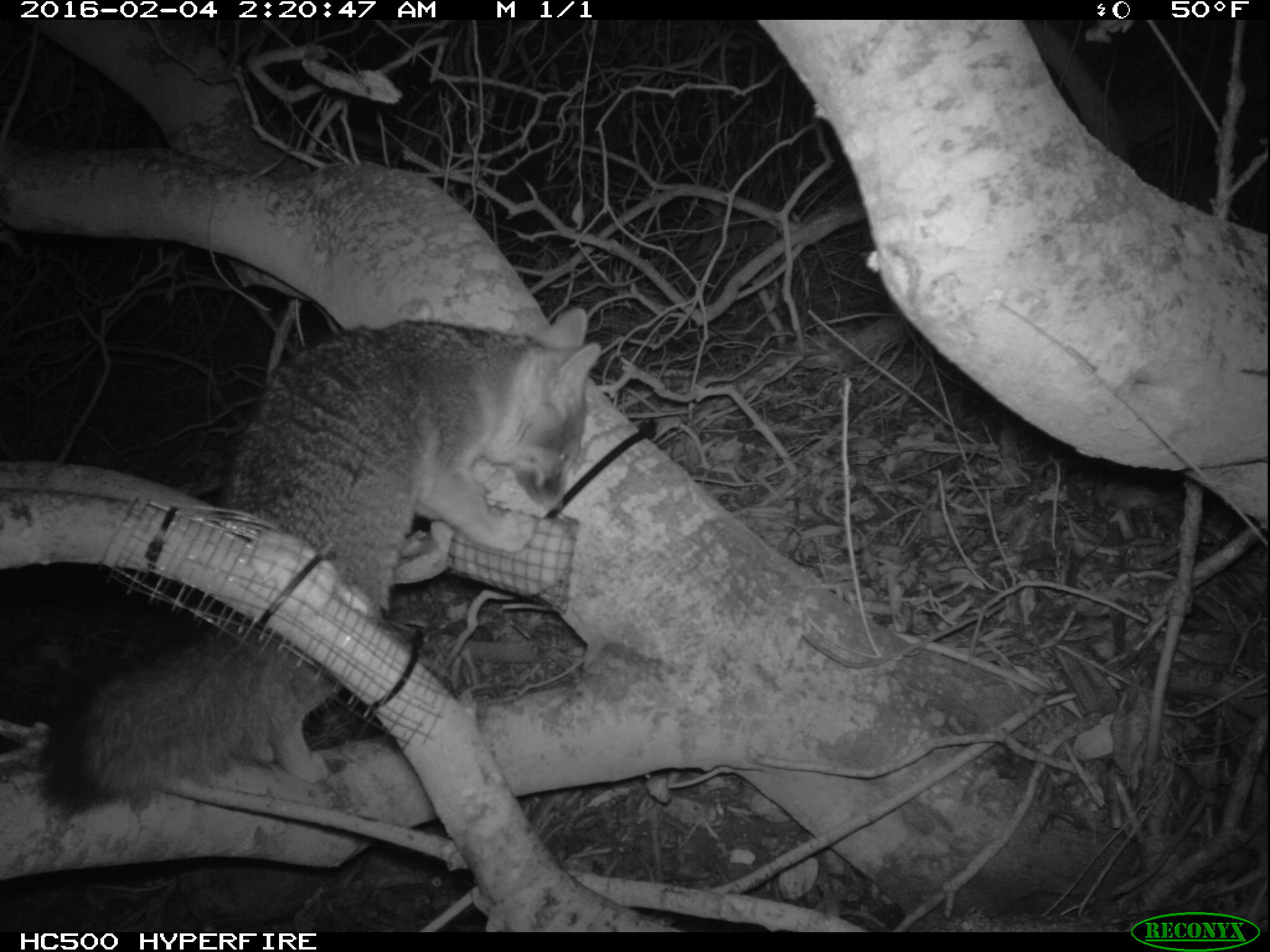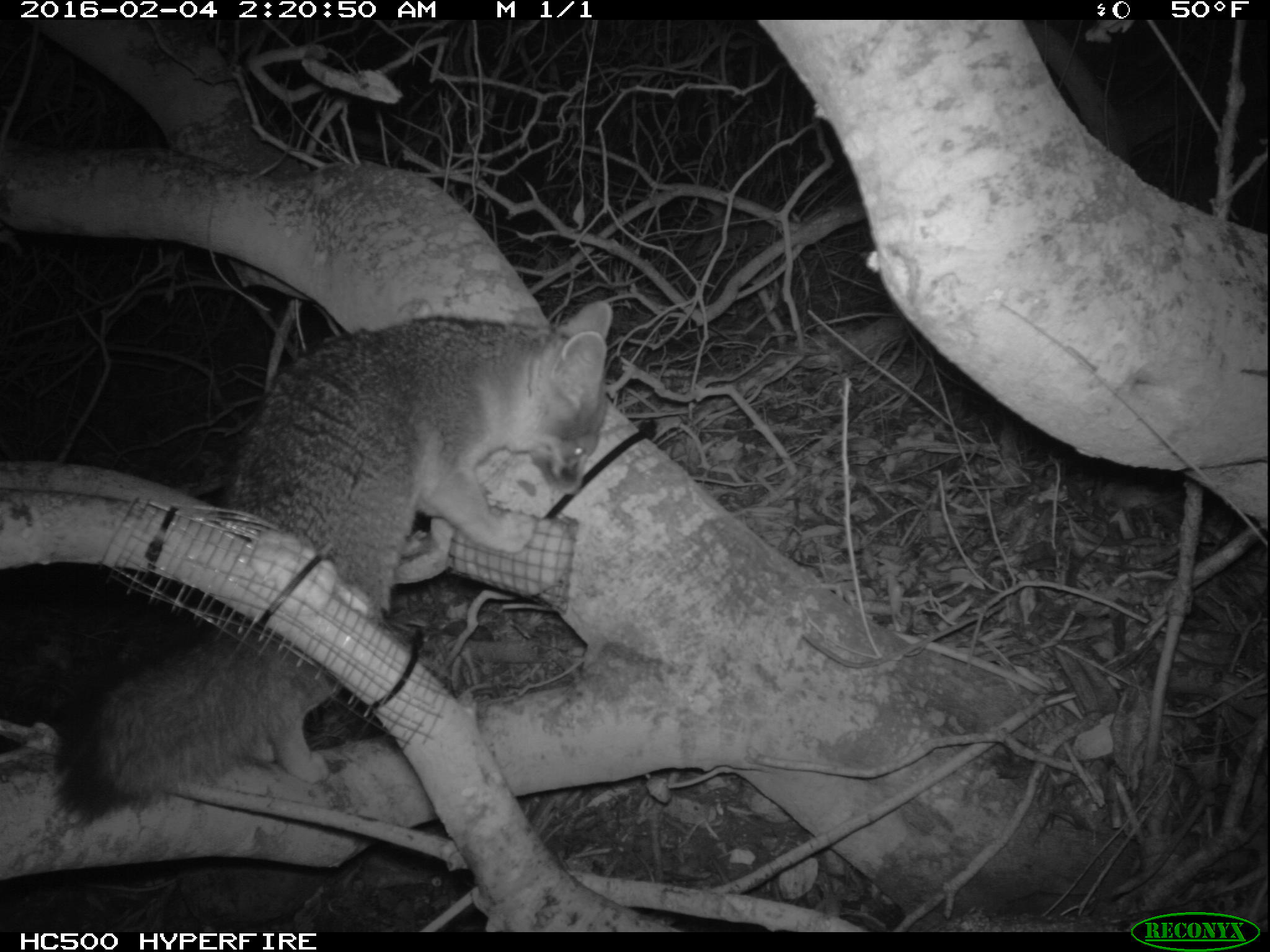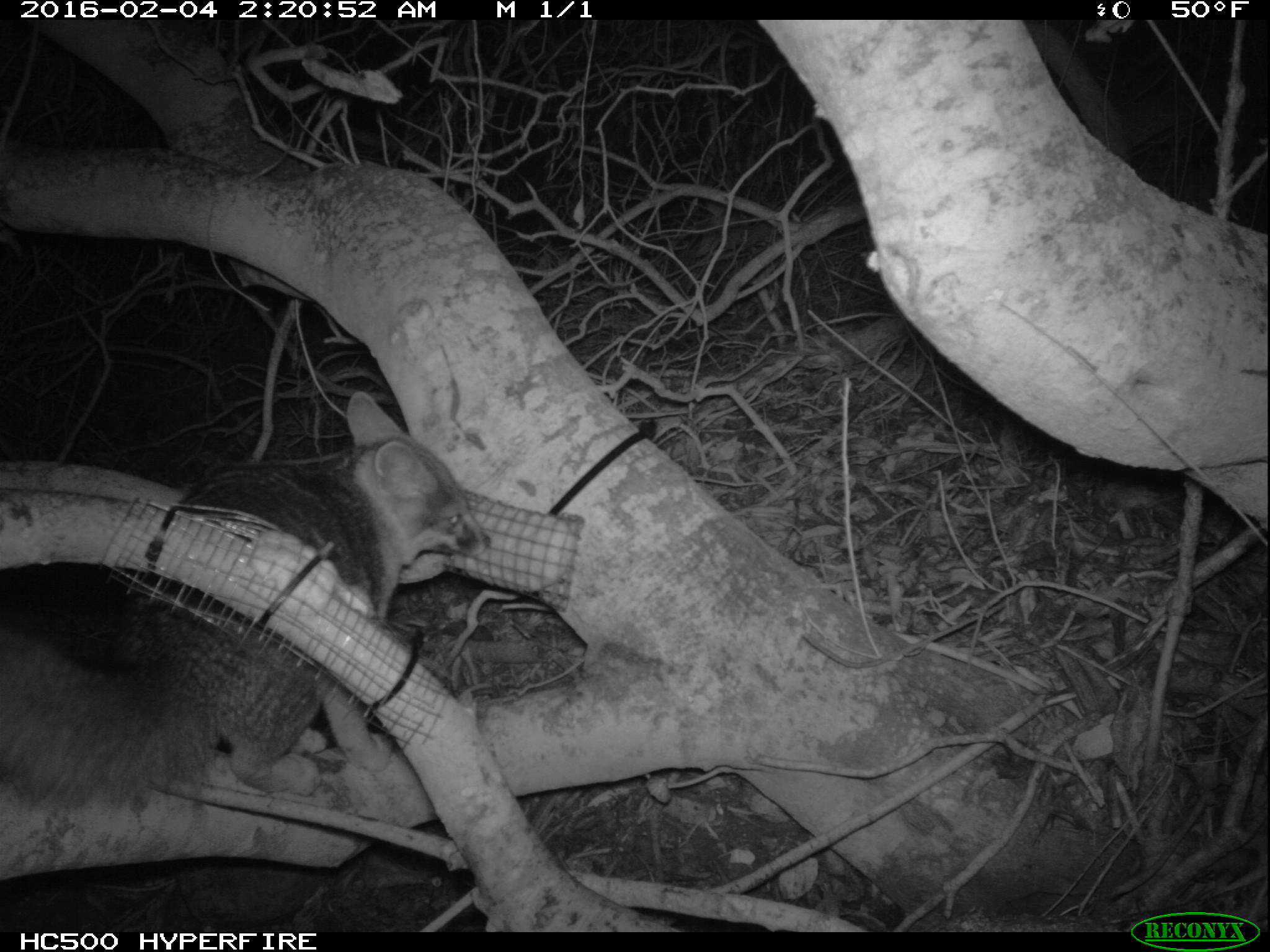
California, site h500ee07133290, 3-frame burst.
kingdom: Animalia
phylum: Chordata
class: Mammalia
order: Carnivora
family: Canidae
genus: Urocyon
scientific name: Urocyon littoralis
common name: island fox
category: fox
Fox (island fox) (Urocyon littoralis).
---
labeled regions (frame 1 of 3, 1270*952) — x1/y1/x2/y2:
fox: 37/296/600/819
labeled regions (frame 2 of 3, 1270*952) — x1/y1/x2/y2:
fox: 50/300/613/821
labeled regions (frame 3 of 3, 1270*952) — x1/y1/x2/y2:
fox: 0/390/490/808